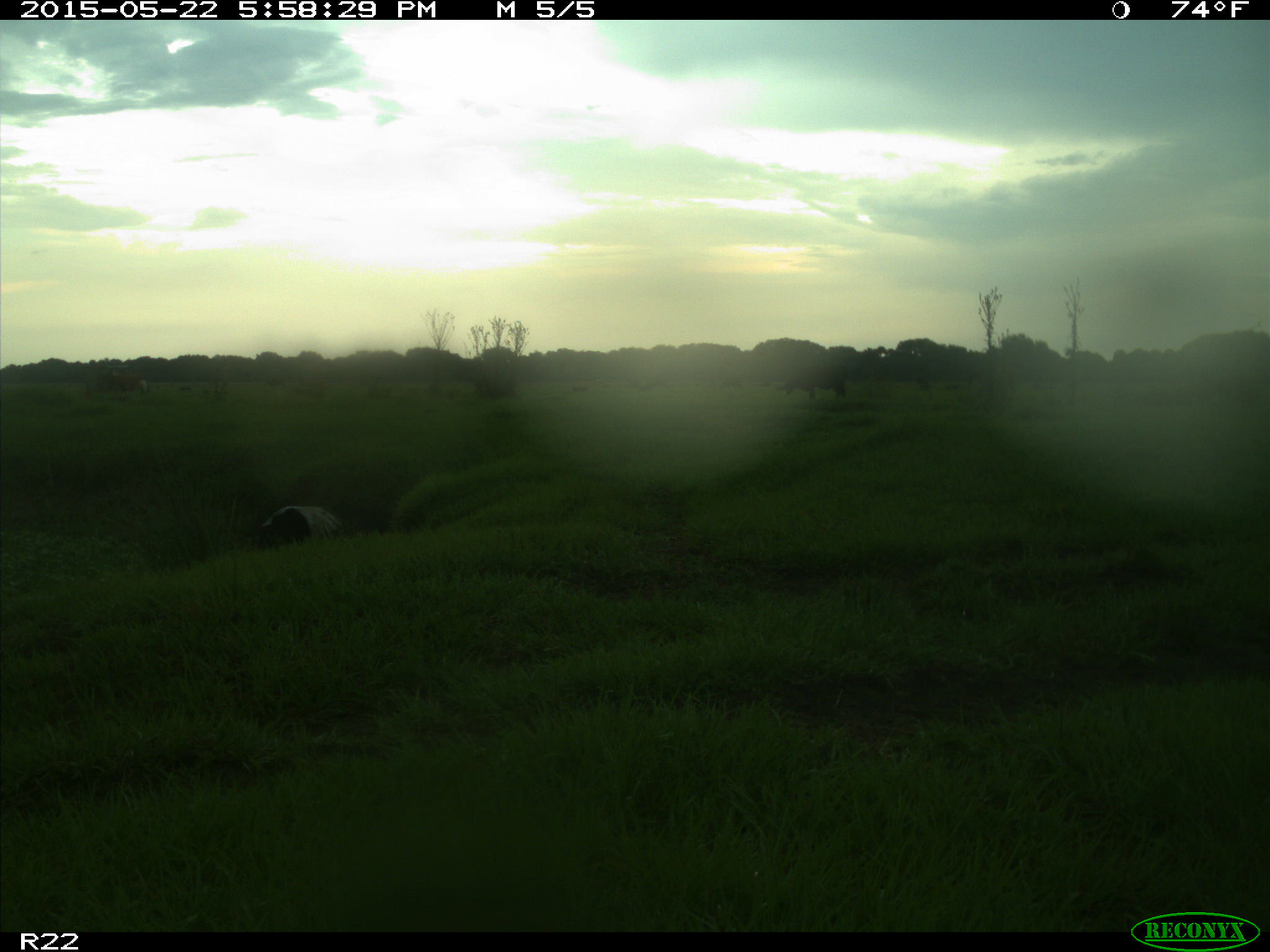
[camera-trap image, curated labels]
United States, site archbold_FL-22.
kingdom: Animalia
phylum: Chordata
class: Mammalia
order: Artiodactyla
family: Bovidae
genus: Bos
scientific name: Bos taurus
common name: domestic cow